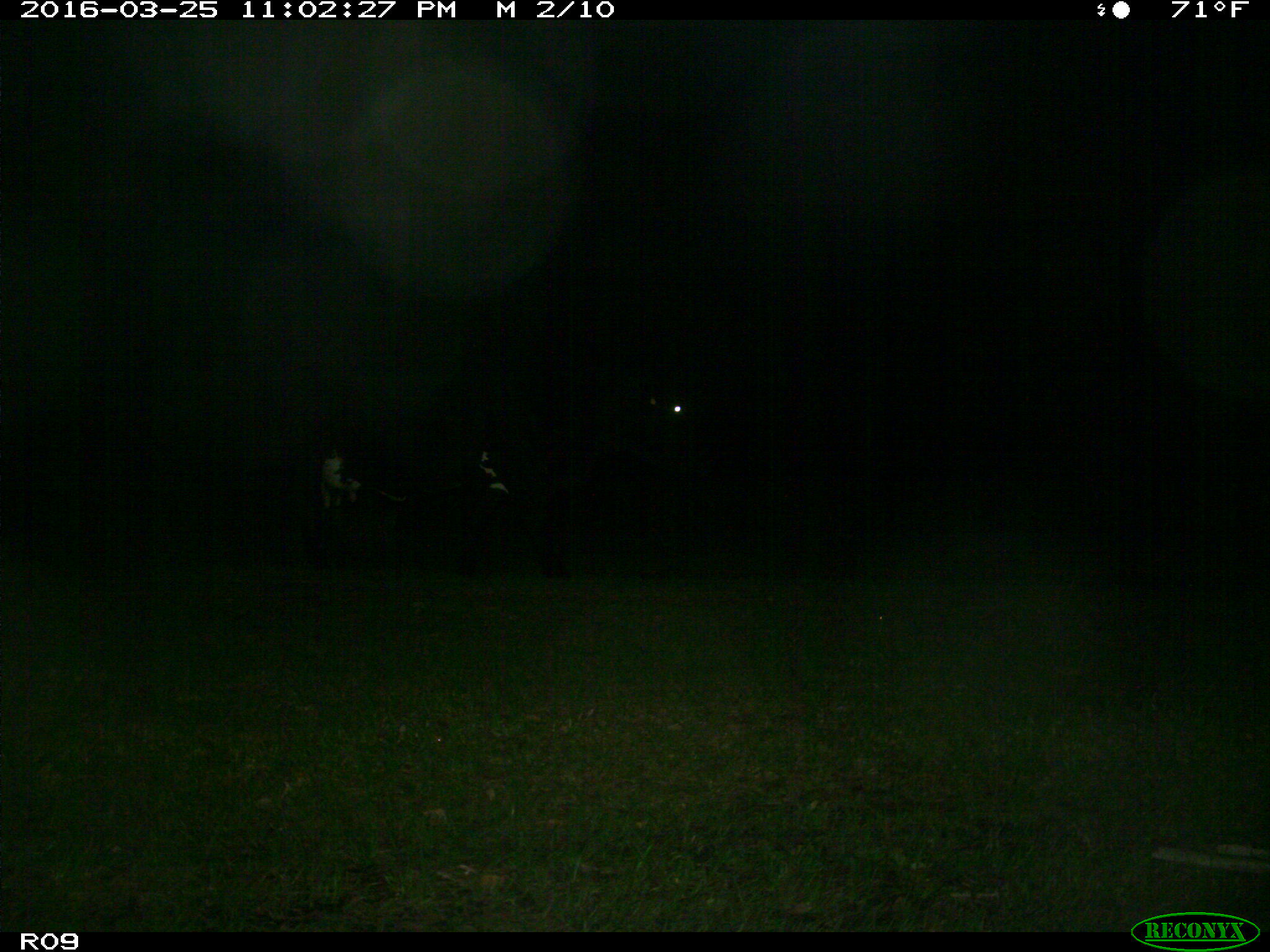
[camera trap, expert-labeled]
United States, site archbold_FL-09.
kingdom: Animalia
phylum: Chordata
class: Mammalia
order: Artiodactyla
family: Bovidae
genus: Bos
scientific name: Bos taurus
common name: domestic cow